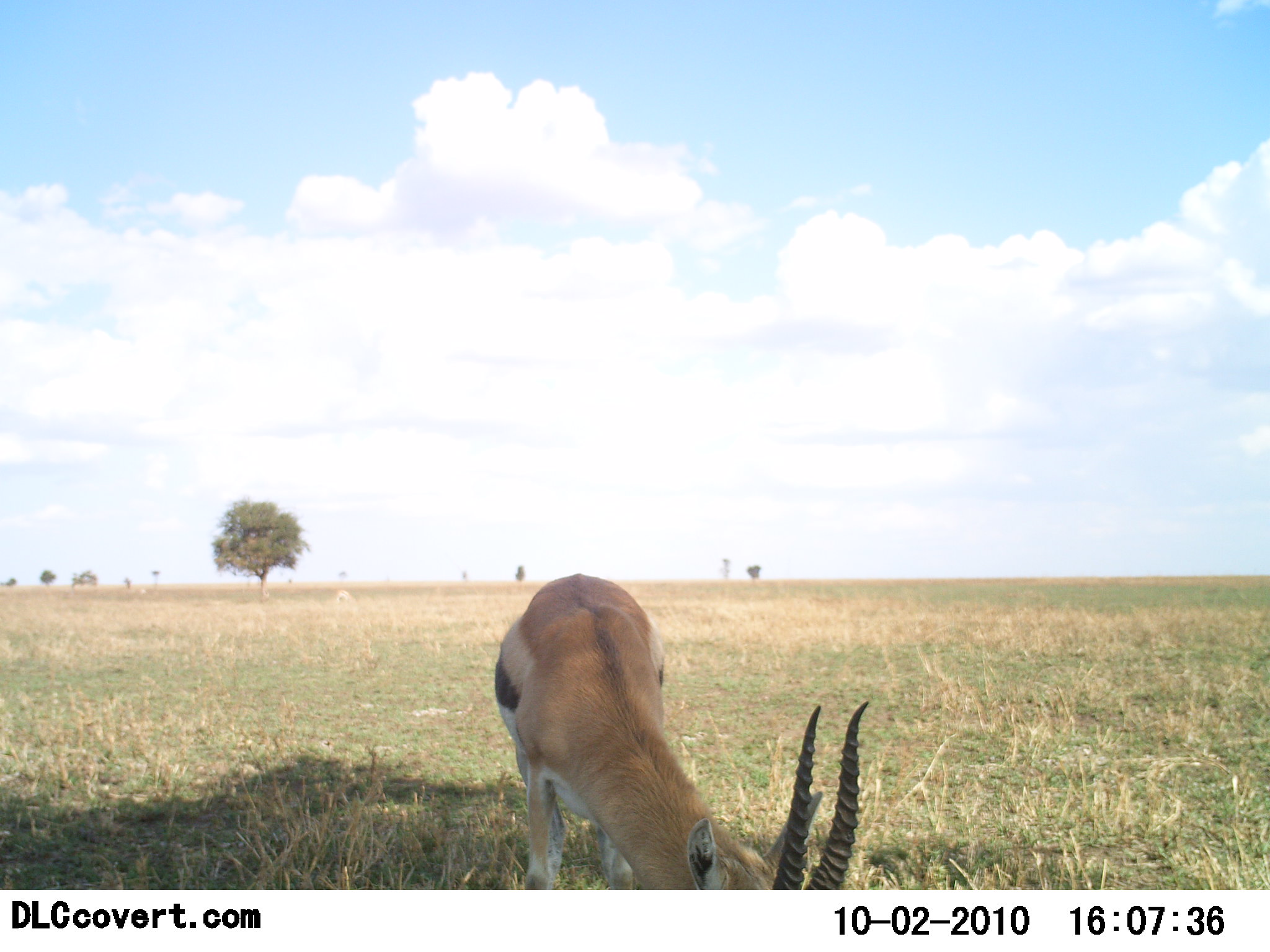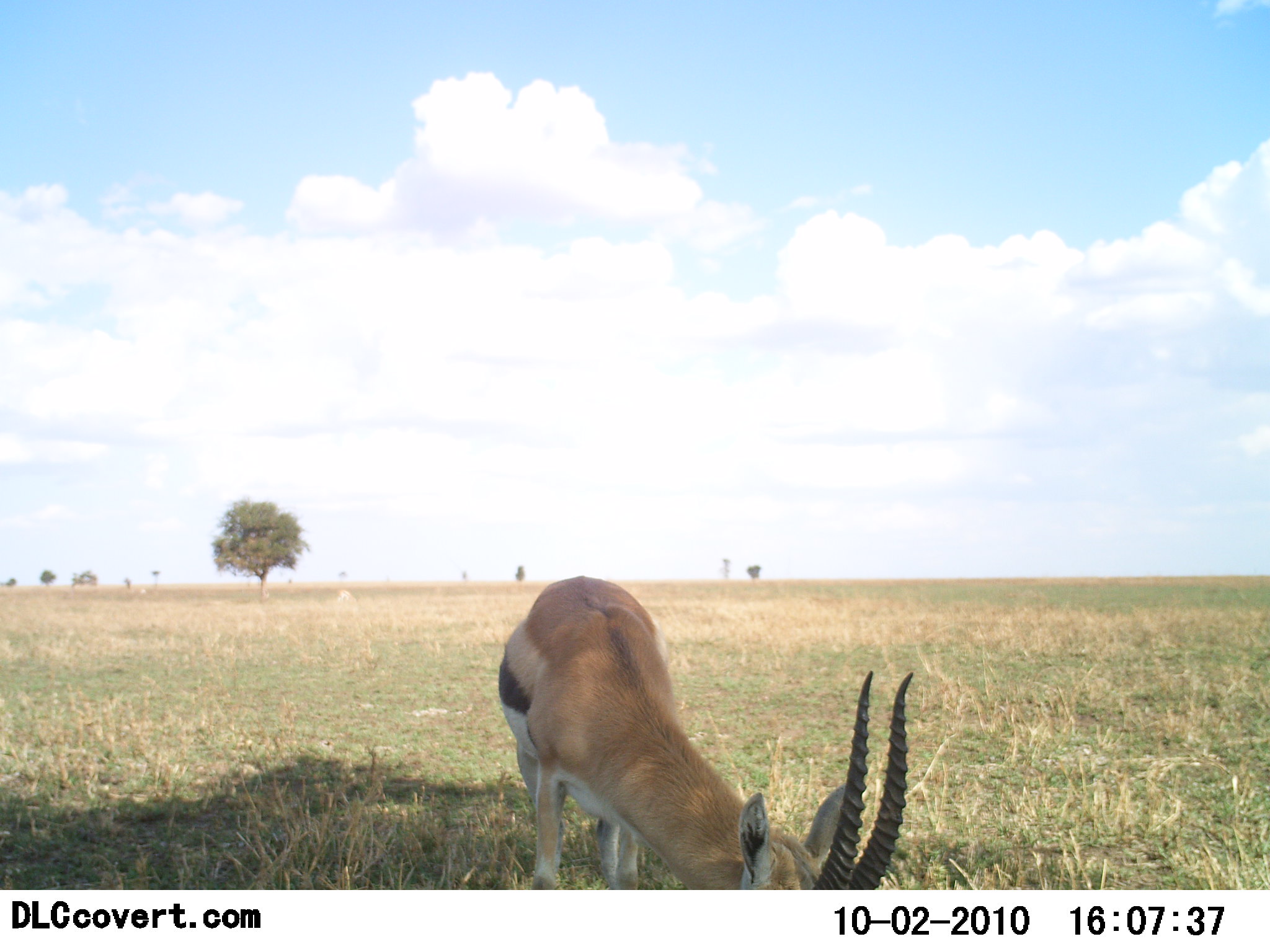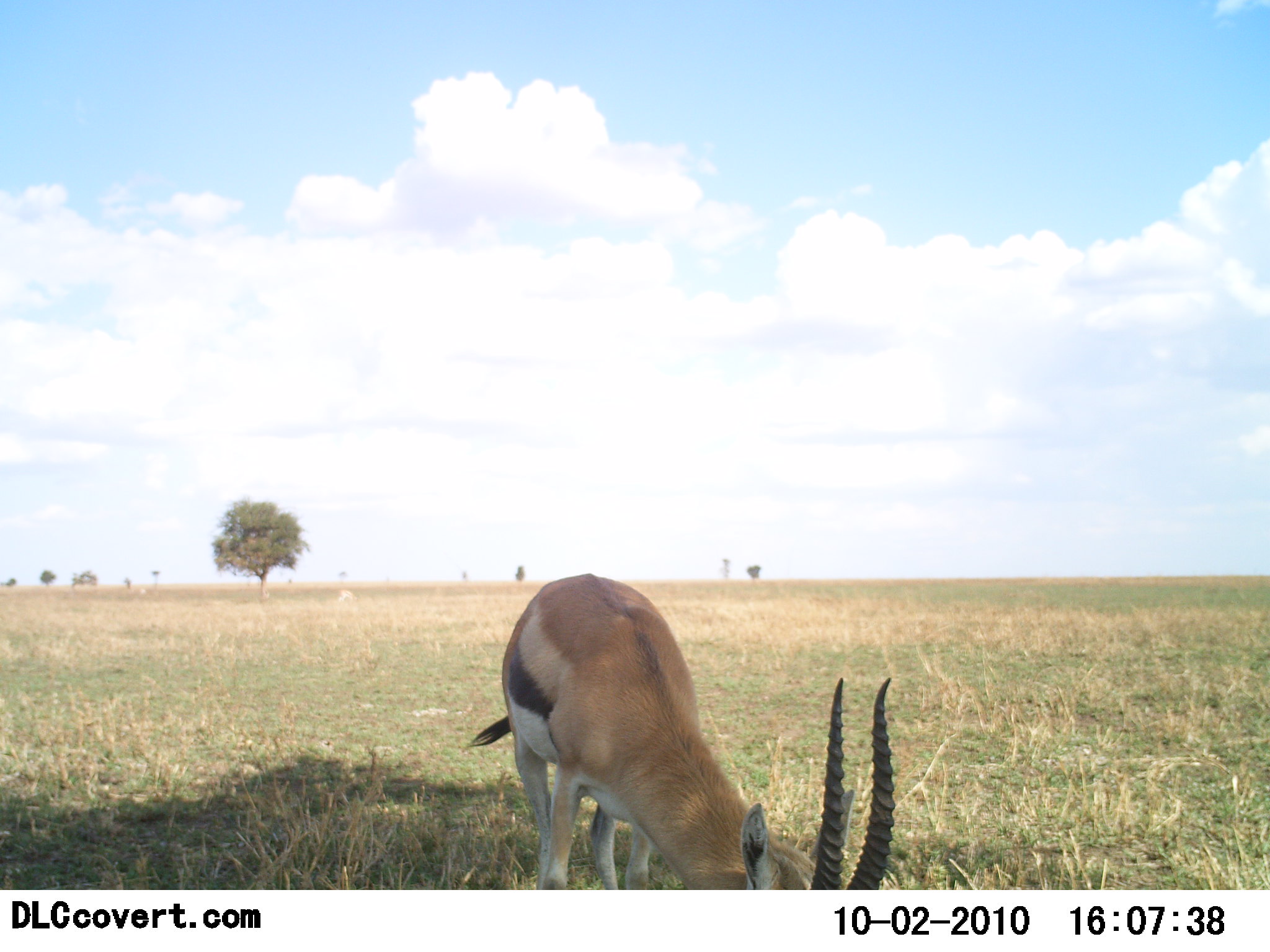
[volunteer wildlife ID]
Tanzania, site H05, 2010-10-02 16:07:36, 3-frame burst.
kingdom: Animalia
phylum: Chordata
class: Mammalia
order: Artiodactyla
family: Bovidae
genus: Eudorcas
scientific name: Eudorcas thomsonii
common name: thomson's gazelle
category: gazellethomsons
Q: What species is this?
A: Gazellethomsons (thomson's gazelle) (Eudorcas thomsonii).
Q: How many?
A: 1.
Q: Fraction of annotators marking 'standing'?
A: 0%.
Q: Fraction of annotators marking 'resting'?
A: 0%.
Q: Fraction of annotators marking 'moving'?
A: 0%.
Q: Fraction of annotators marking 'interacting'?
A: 0%.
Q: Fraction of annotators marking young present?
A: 0%.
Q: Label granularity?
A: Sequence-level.